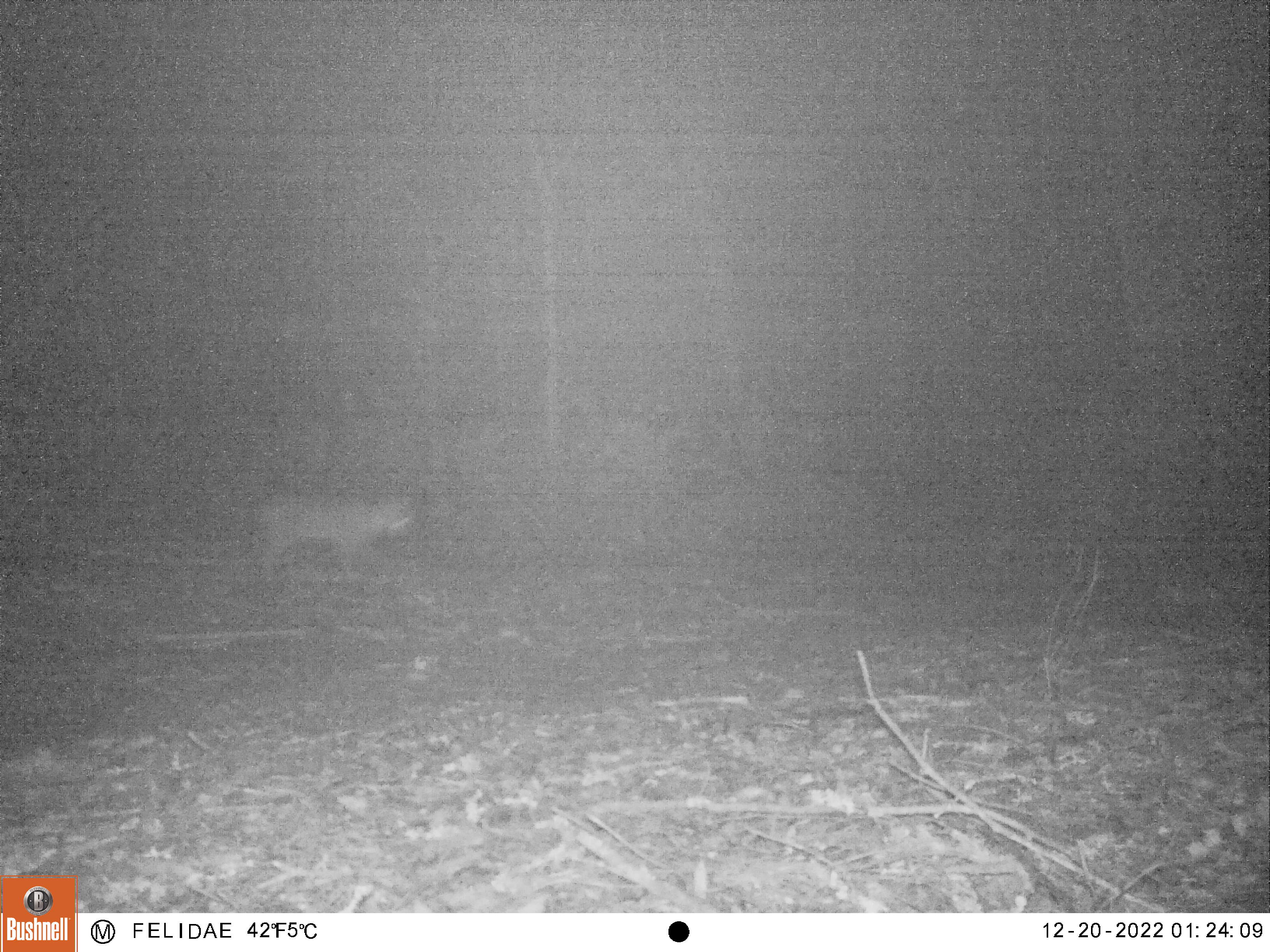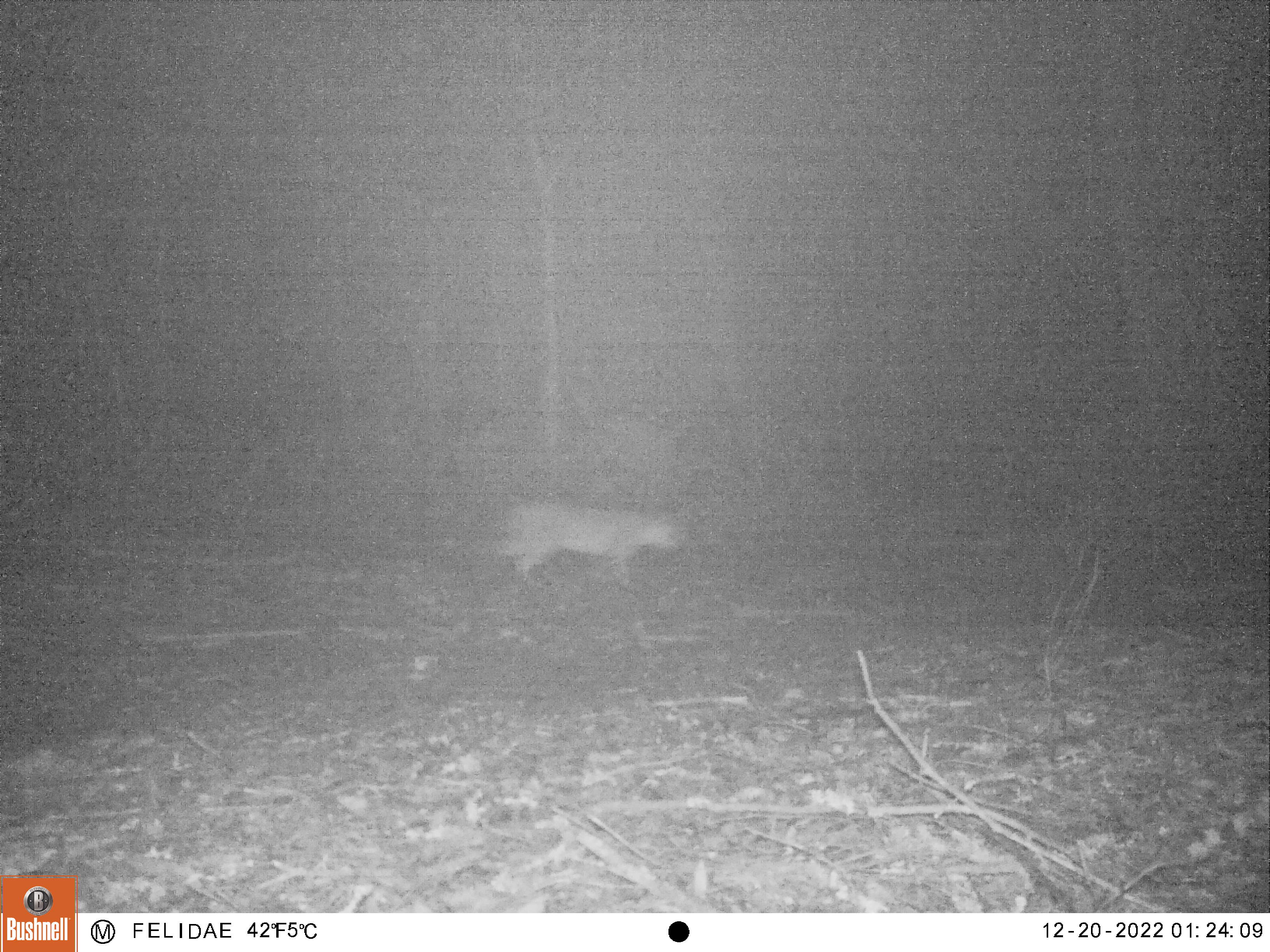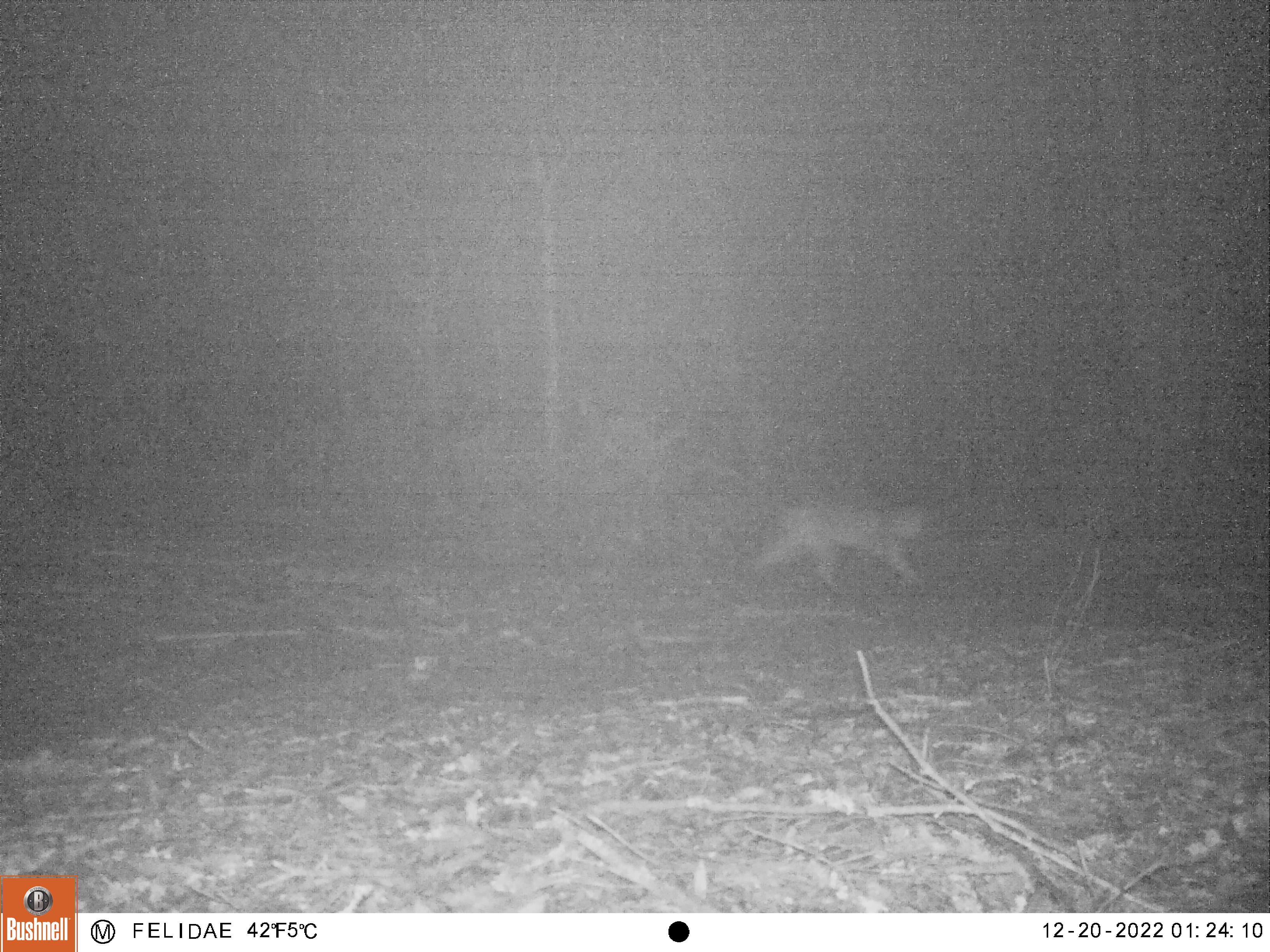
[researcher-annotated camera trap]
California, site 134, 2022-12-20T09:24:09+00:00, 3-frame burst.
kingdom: Animalia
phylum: Chordata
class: Mammalia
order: Carnivora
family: Felidae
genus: Lynx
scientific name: Lynx rufus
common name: bobcat